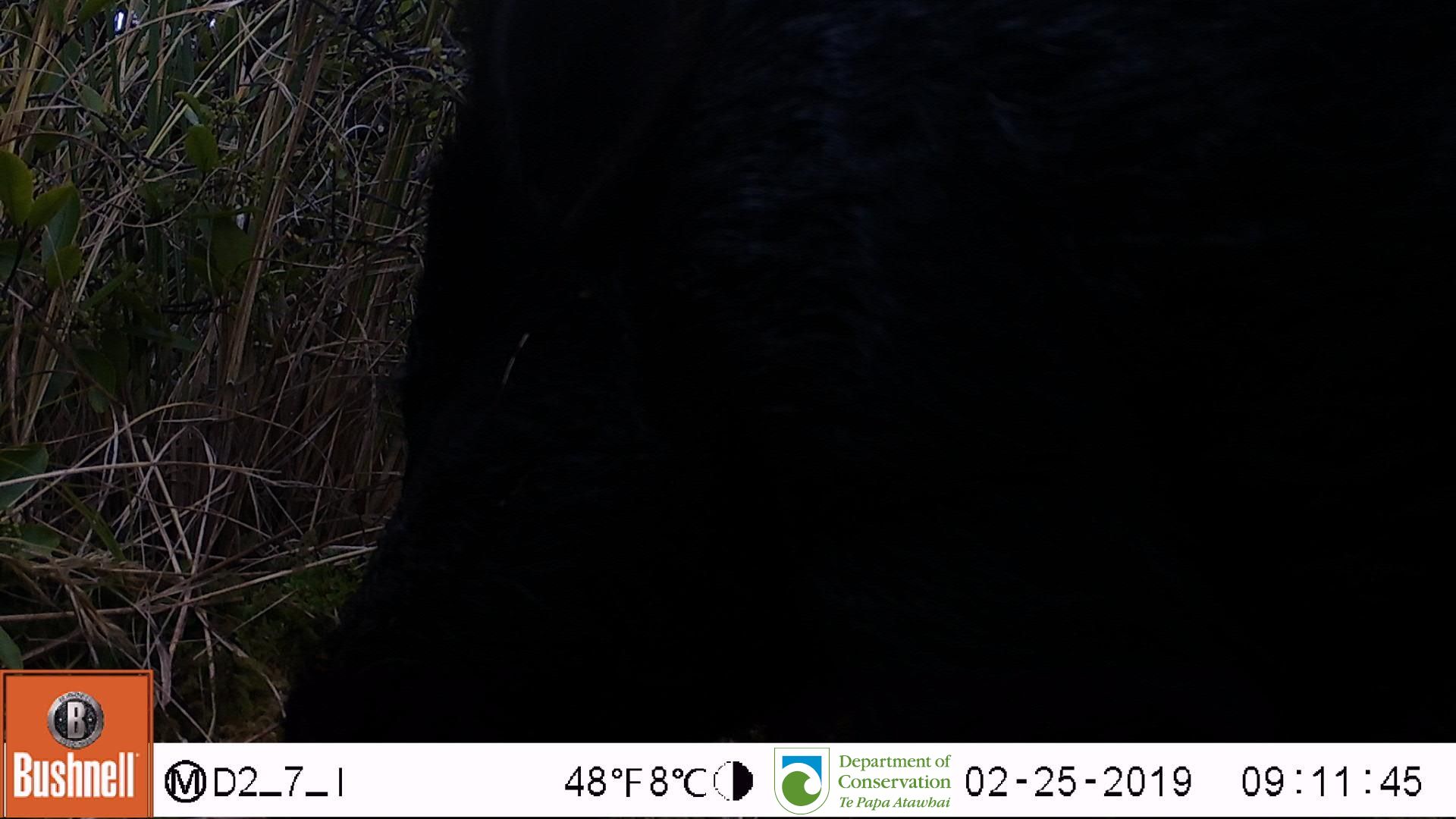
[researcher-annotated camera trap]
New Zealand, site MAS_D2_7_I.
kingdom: Animalia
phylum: Chordata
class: Mammalia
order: Artiodactyla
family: Suidae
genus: Sus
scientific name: Sus scrofa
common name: pig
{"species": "pig (Sus scrofa)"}